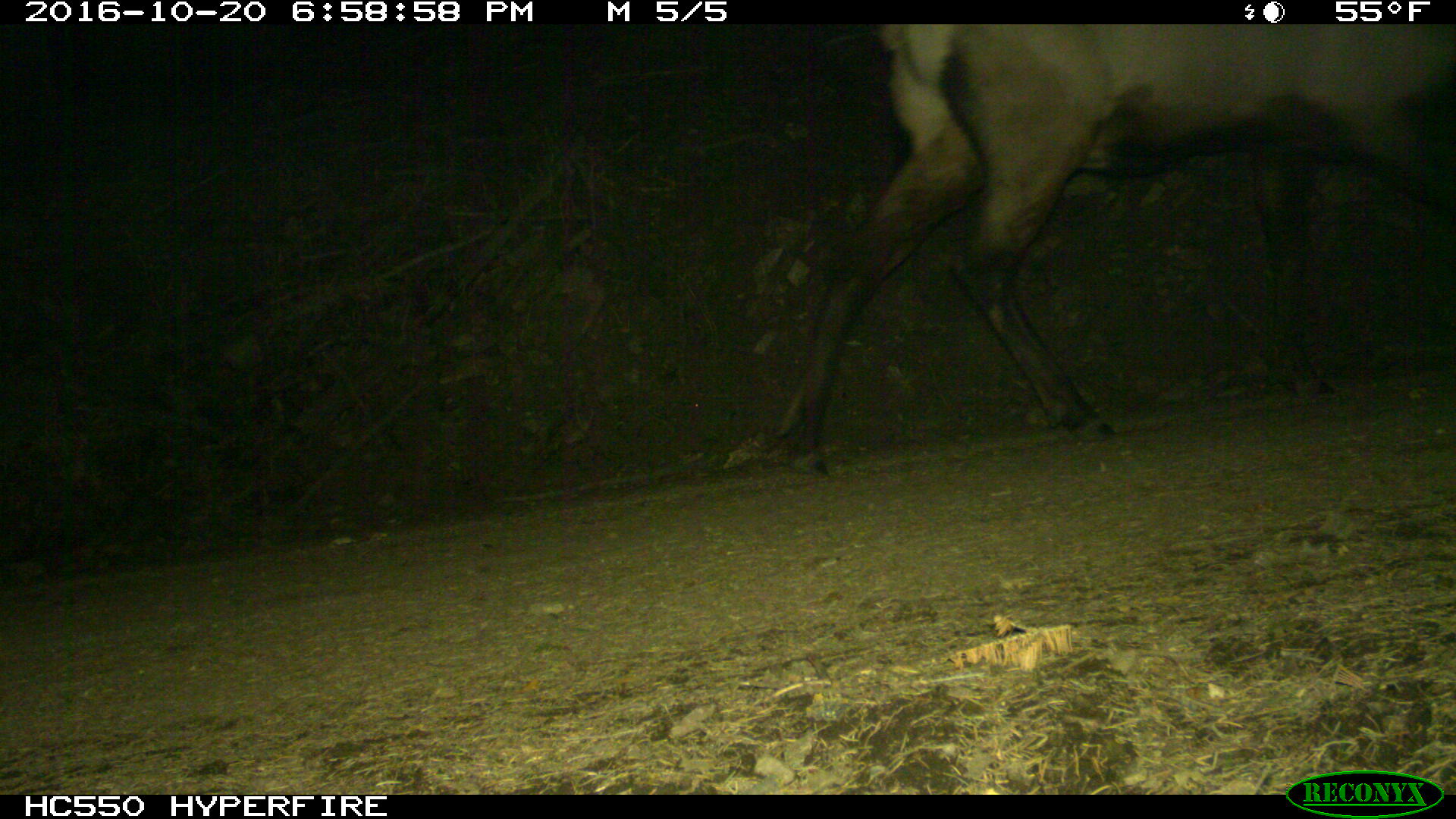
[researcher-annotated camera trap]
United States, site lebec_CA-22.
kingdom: Animalia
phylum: Chordata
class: Mammalia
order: Artiodactyla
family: Cervidae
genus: Cervus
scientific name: Cervus canadensis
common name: elk